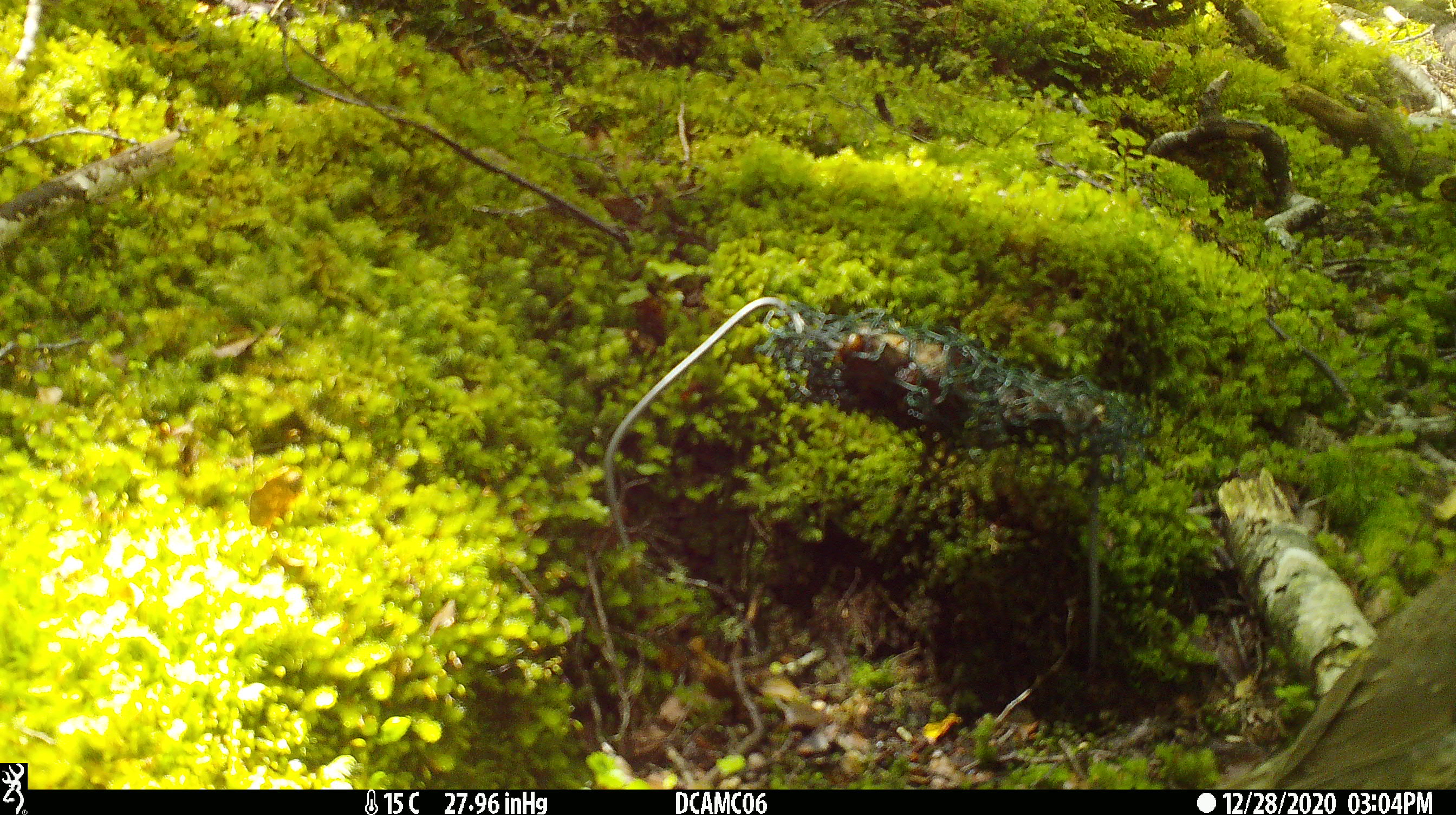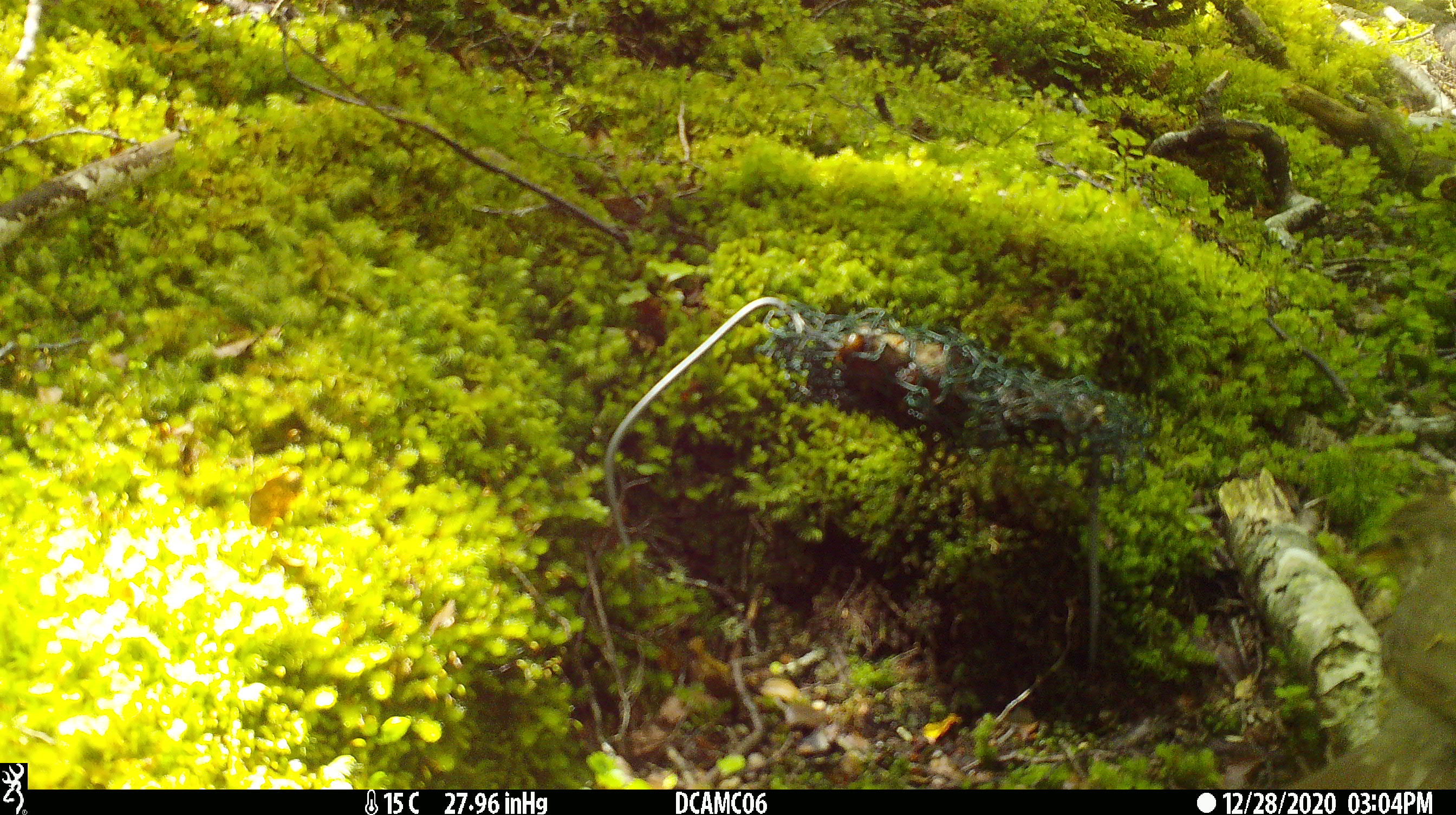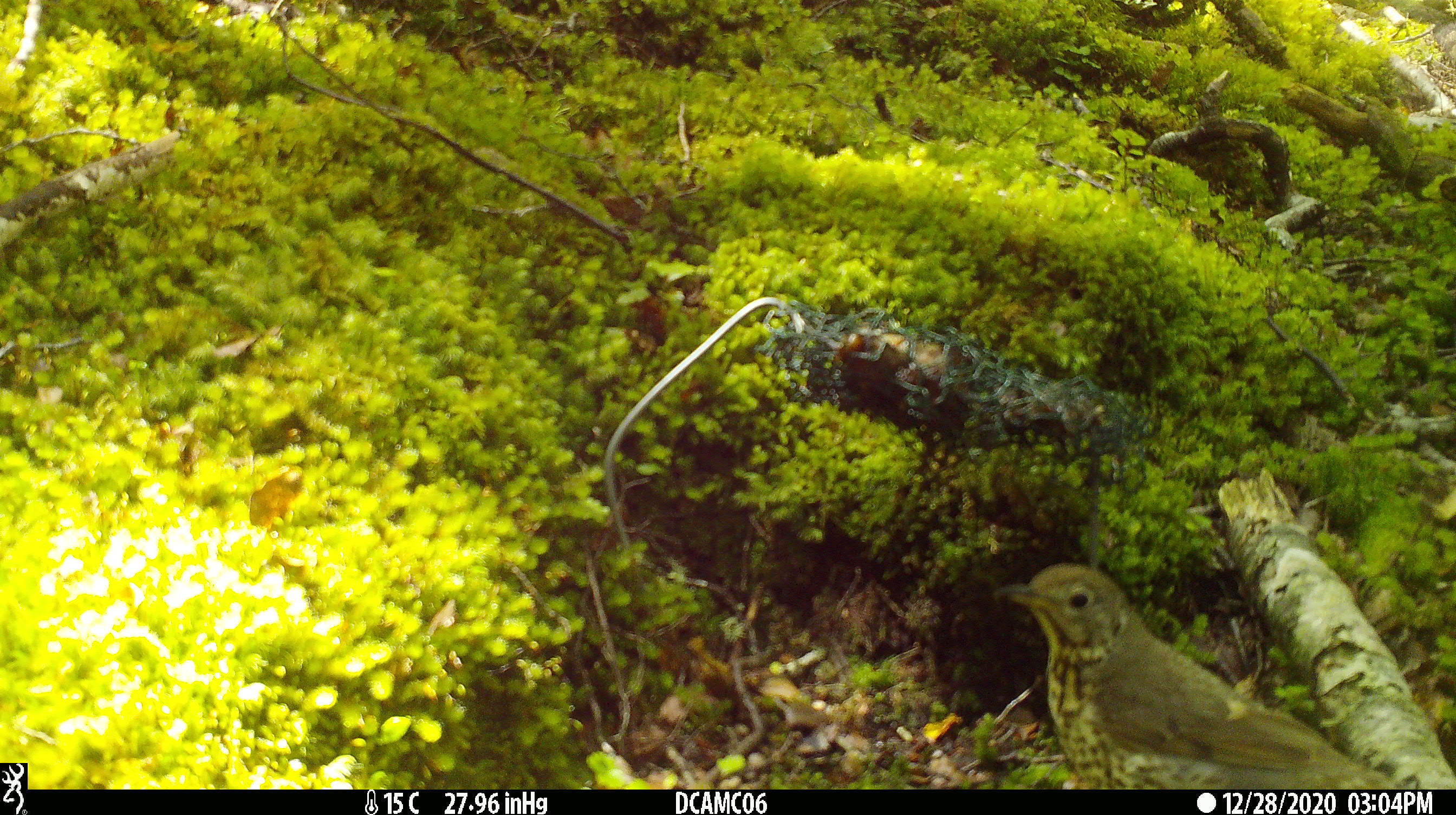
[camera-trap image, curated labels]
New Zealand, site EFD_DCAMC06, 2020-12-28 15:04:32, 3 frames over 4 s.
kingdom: Animalia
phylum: Chordata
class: Aves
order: Passeriformes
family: Turdidae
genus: Turdus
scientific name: Turdus philomelos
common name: song thrush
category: thrush